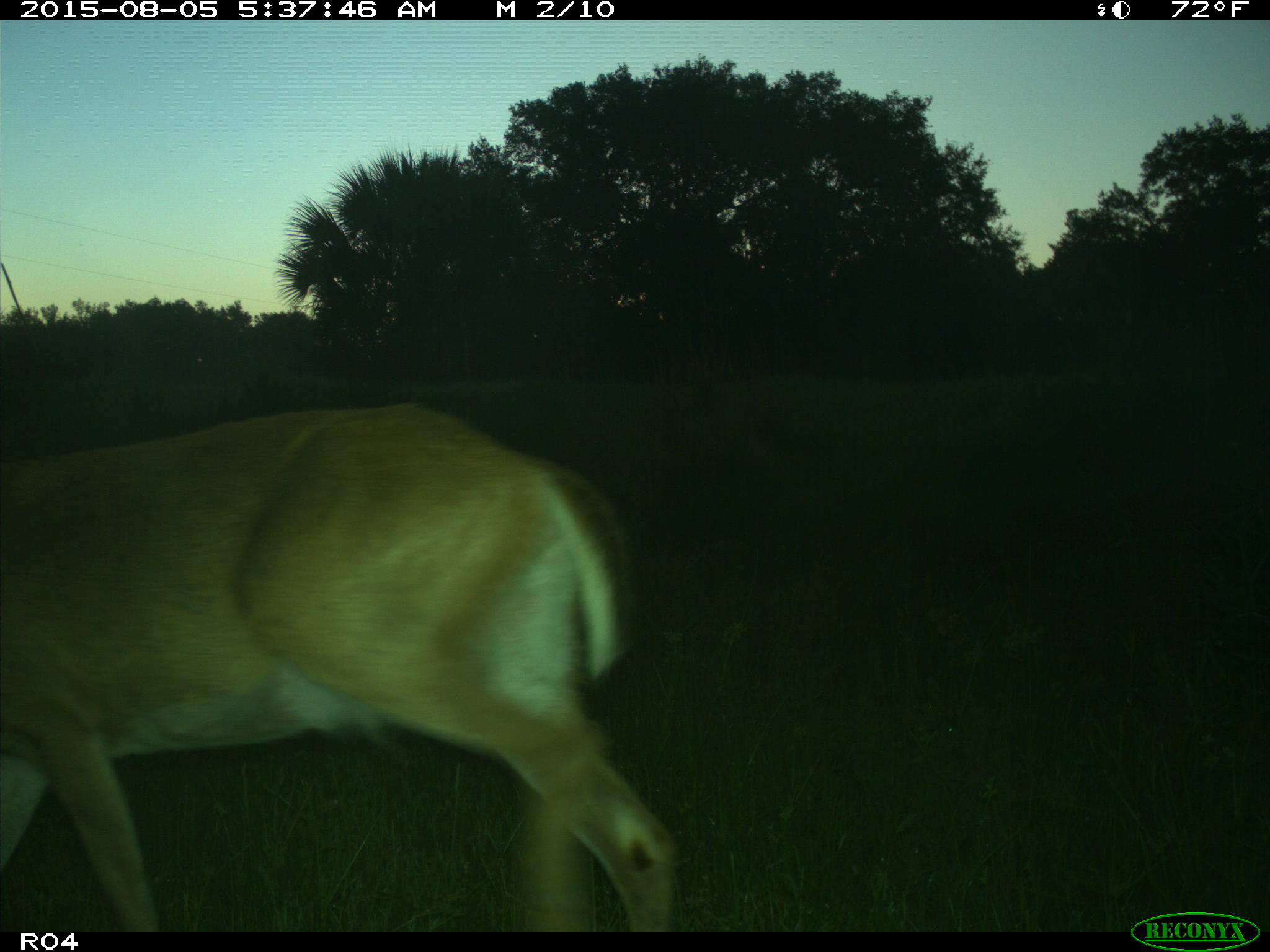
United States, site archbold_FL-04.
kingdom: Animalia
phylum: Chordata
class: Mammalia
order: Artiodactyla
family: Cervidae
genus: Odocoileus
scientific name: Odocoileus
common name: deer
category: unidentified deer